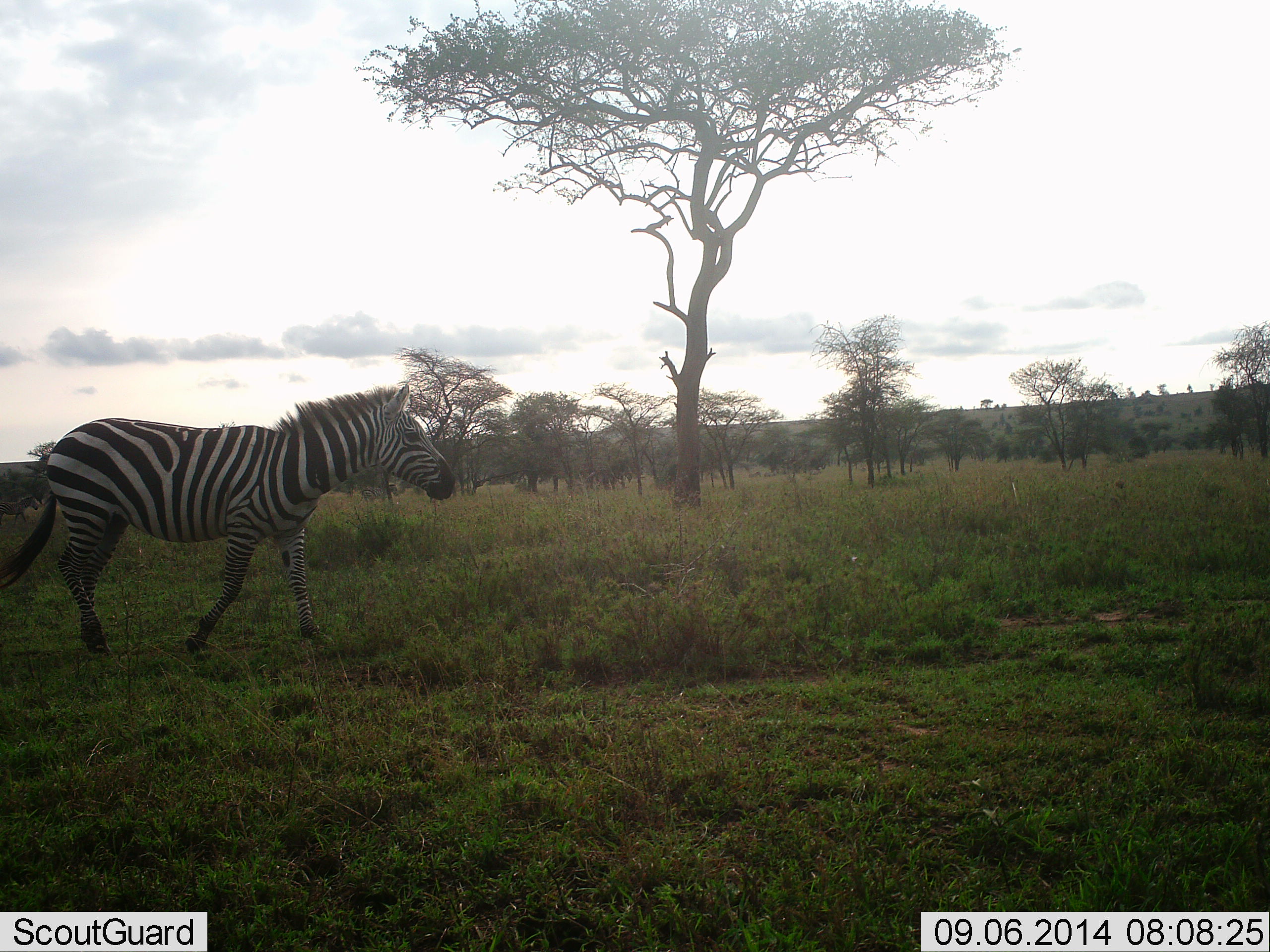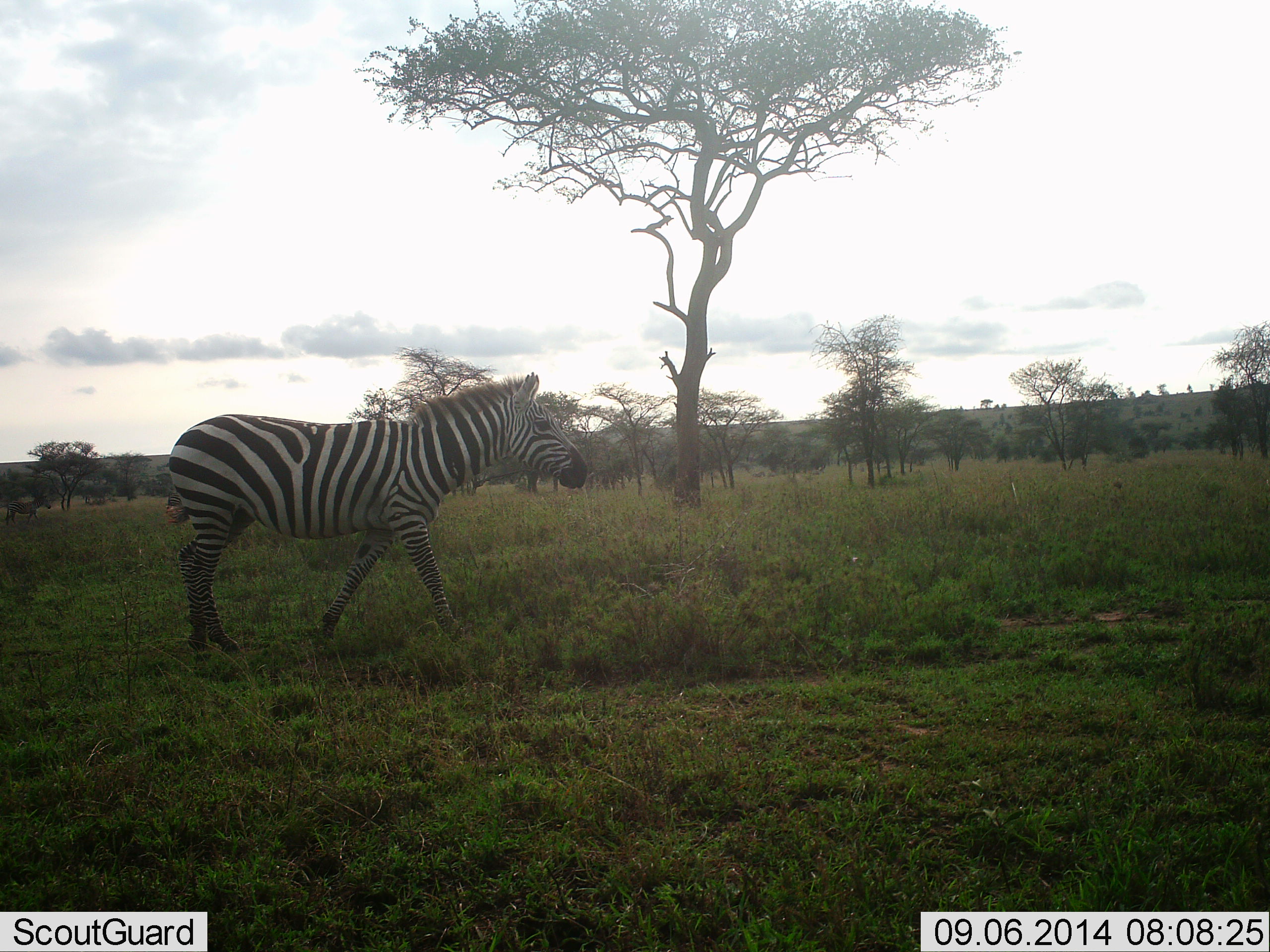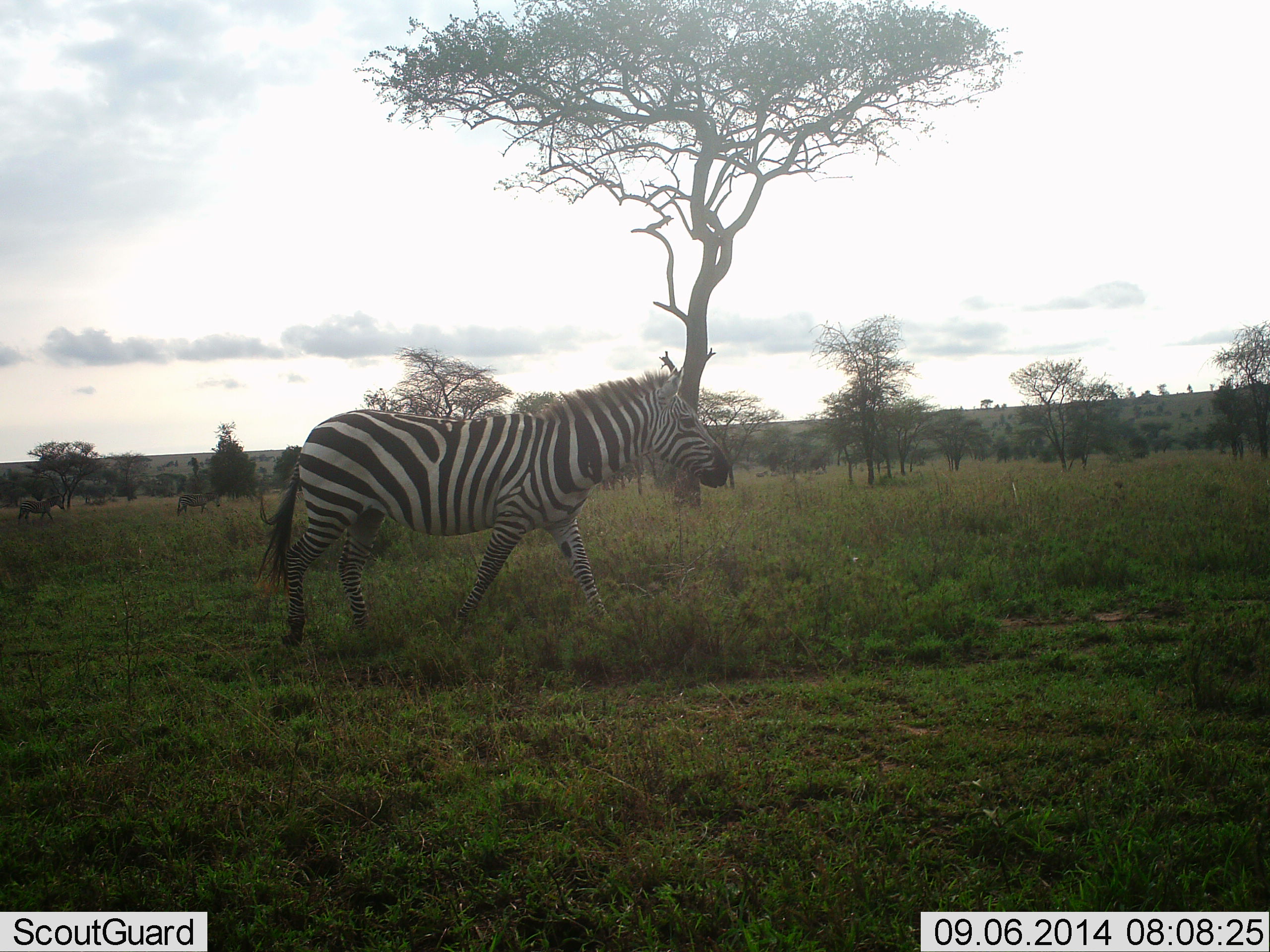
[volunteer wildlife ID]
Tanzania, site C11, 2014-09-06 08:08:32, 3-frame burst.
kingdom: Animalia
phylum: Chordata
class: Mammalia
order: Perissodactyla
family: Equidae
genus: Equus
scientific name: Equus quagga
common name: plains zebra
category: zebra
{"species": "zebra (plains zebra) (Equus quagga)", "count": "1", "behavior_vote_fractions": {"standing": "18%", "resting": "0%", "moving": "91%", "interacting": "0%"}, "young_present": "0%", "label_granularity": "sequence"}